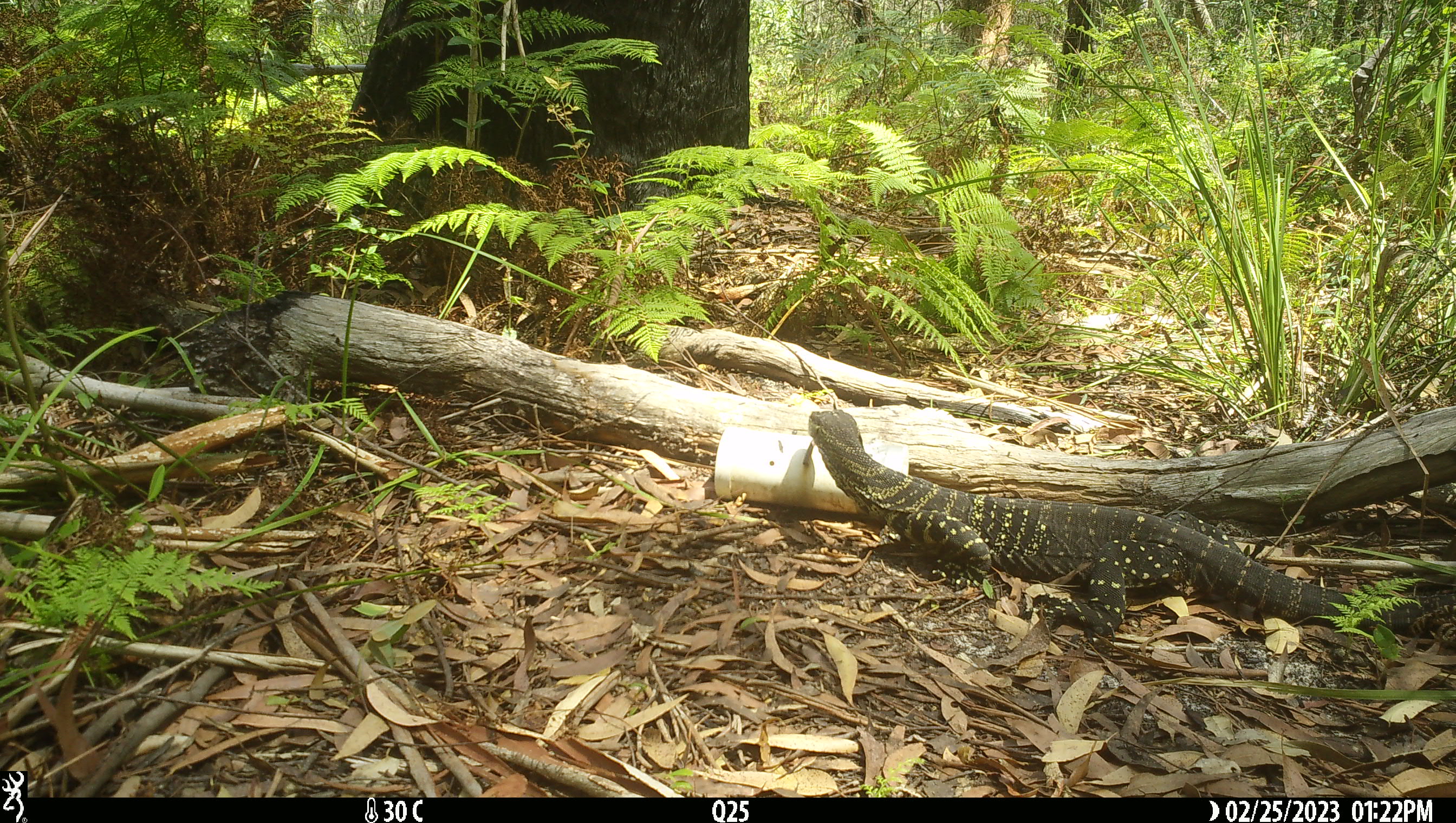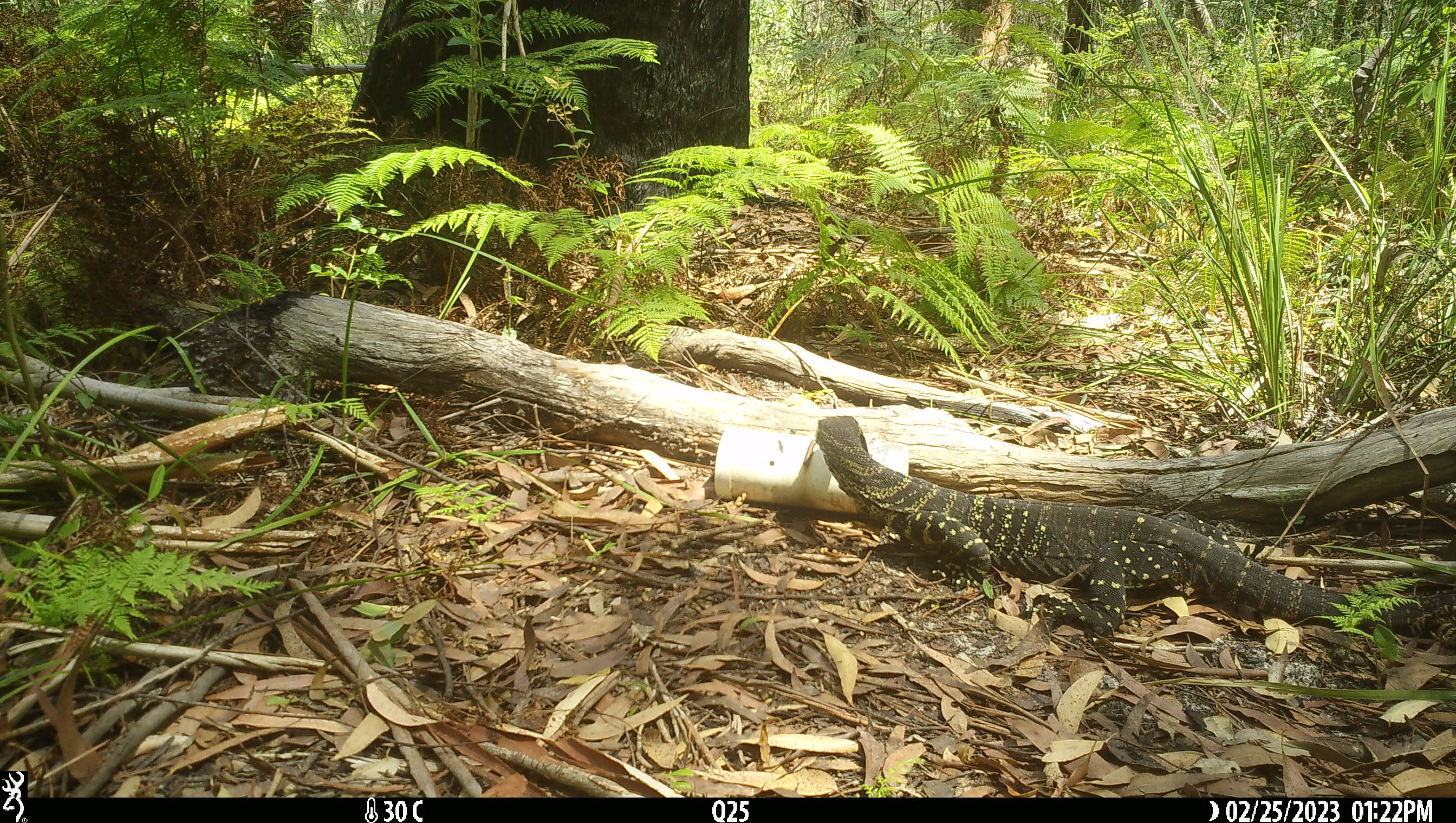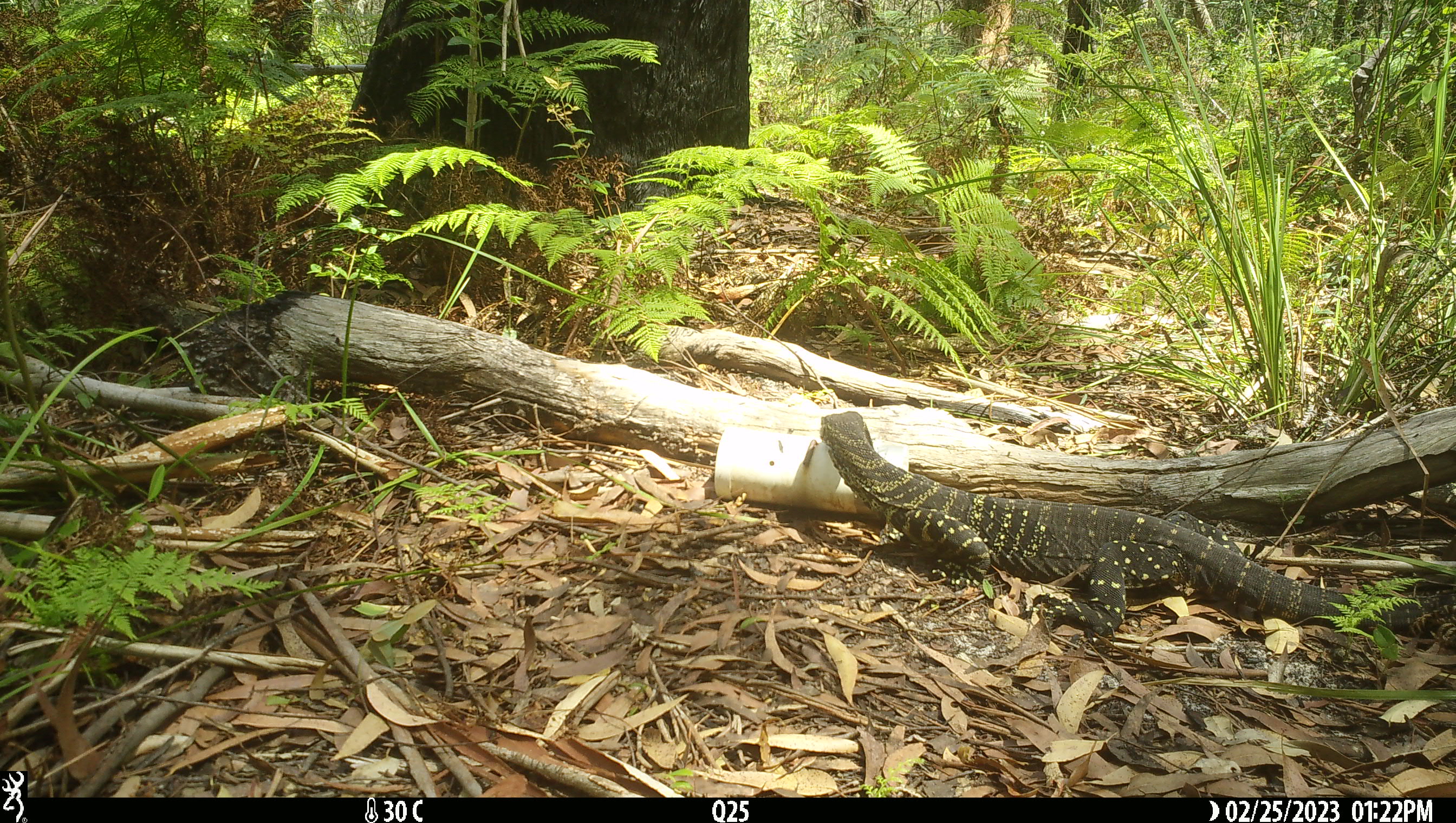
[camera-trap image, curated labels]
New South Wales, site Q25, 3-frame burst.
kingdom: Animalia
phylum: Chordata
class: Reptilia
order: Squamata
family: Varanidae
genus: Varanus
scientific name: Varanus varius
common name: lace monitor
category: goanna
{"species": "goanna (lace monitor) (Varanus varius)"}